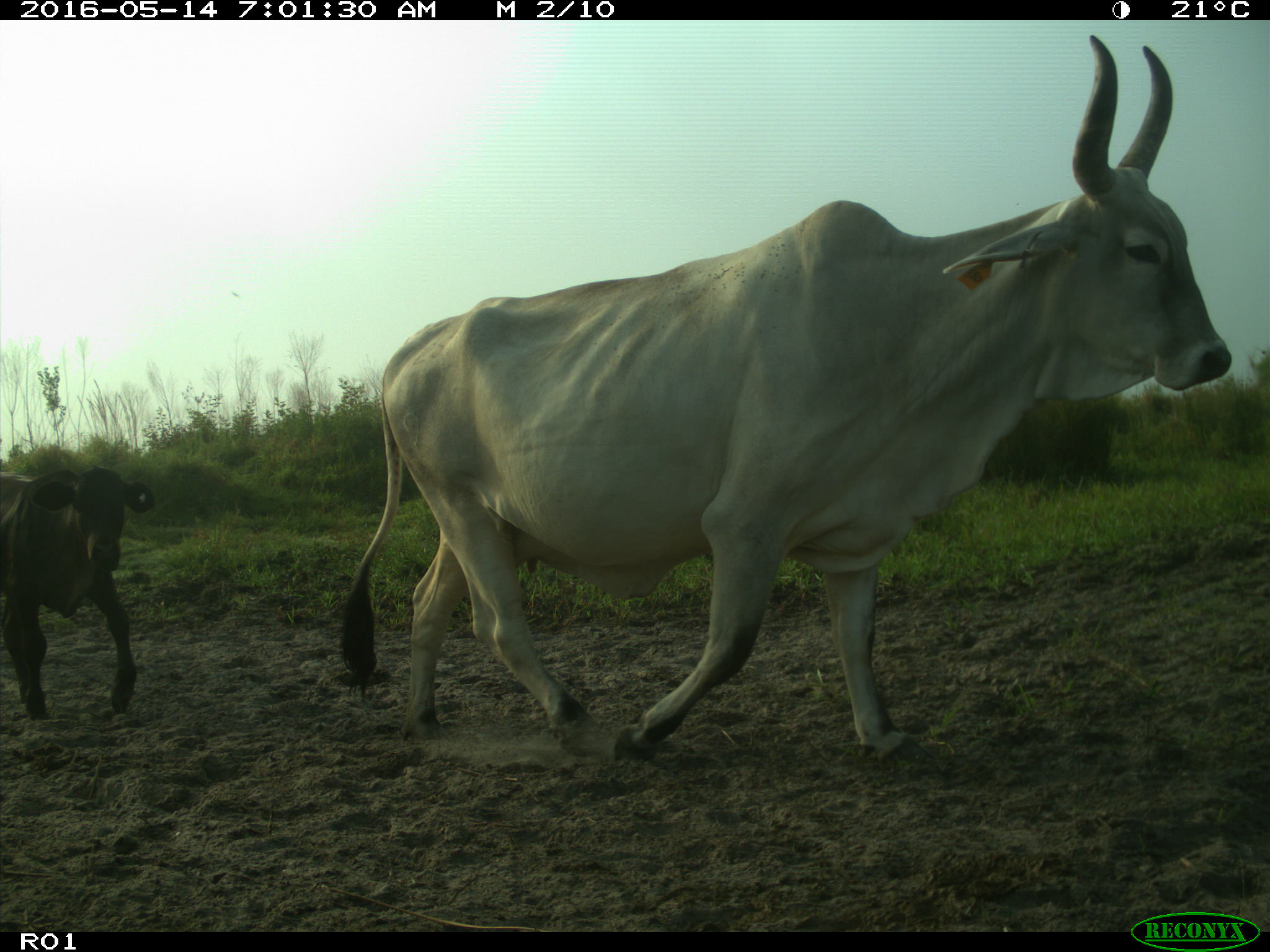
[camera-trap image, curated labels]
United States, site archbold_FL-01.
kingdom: Animalia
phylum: Chordata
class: Mammalia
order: Artiodactyla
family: Bovidae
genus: Bos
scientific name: Bos taurus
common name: domestic cow